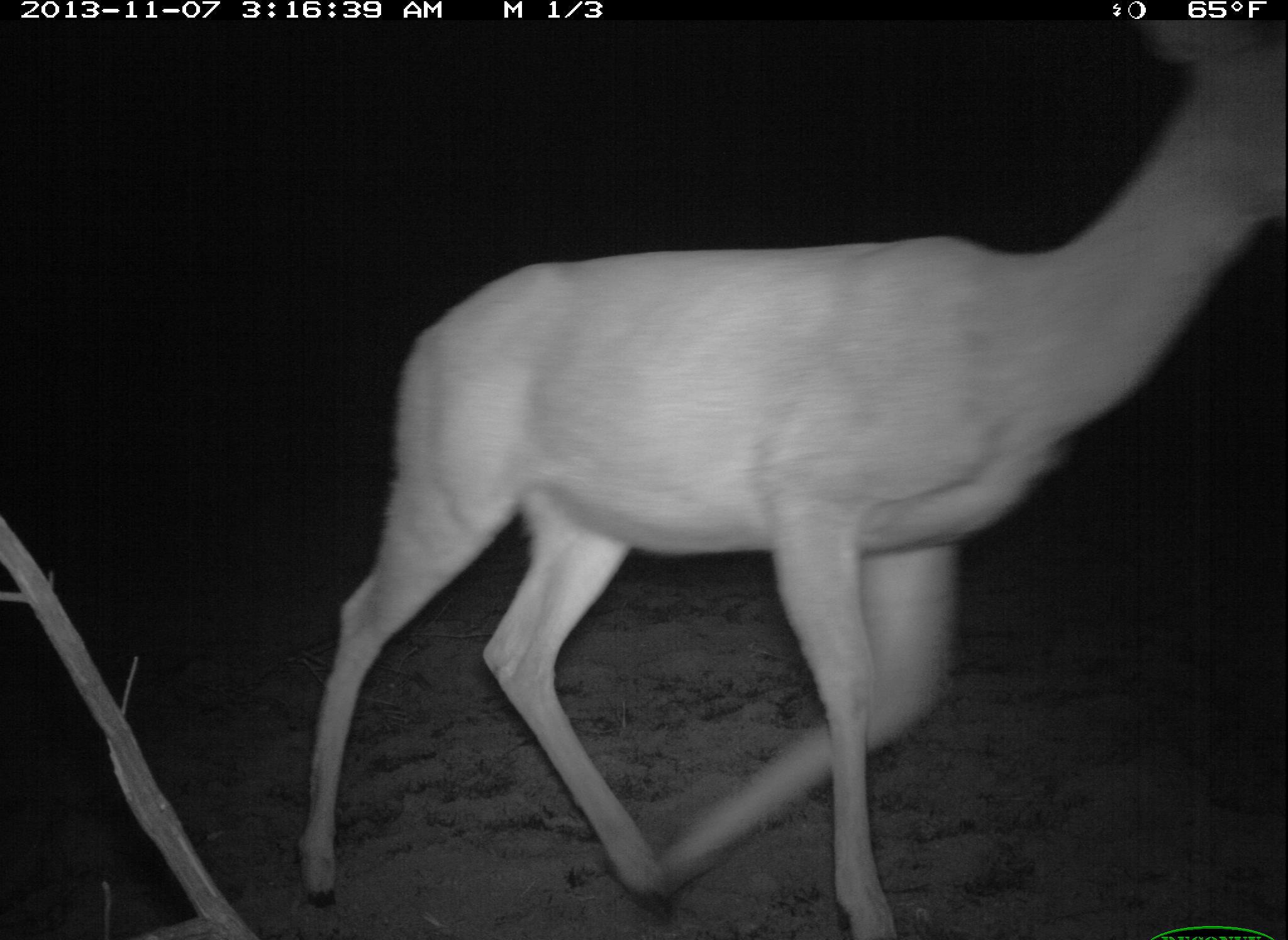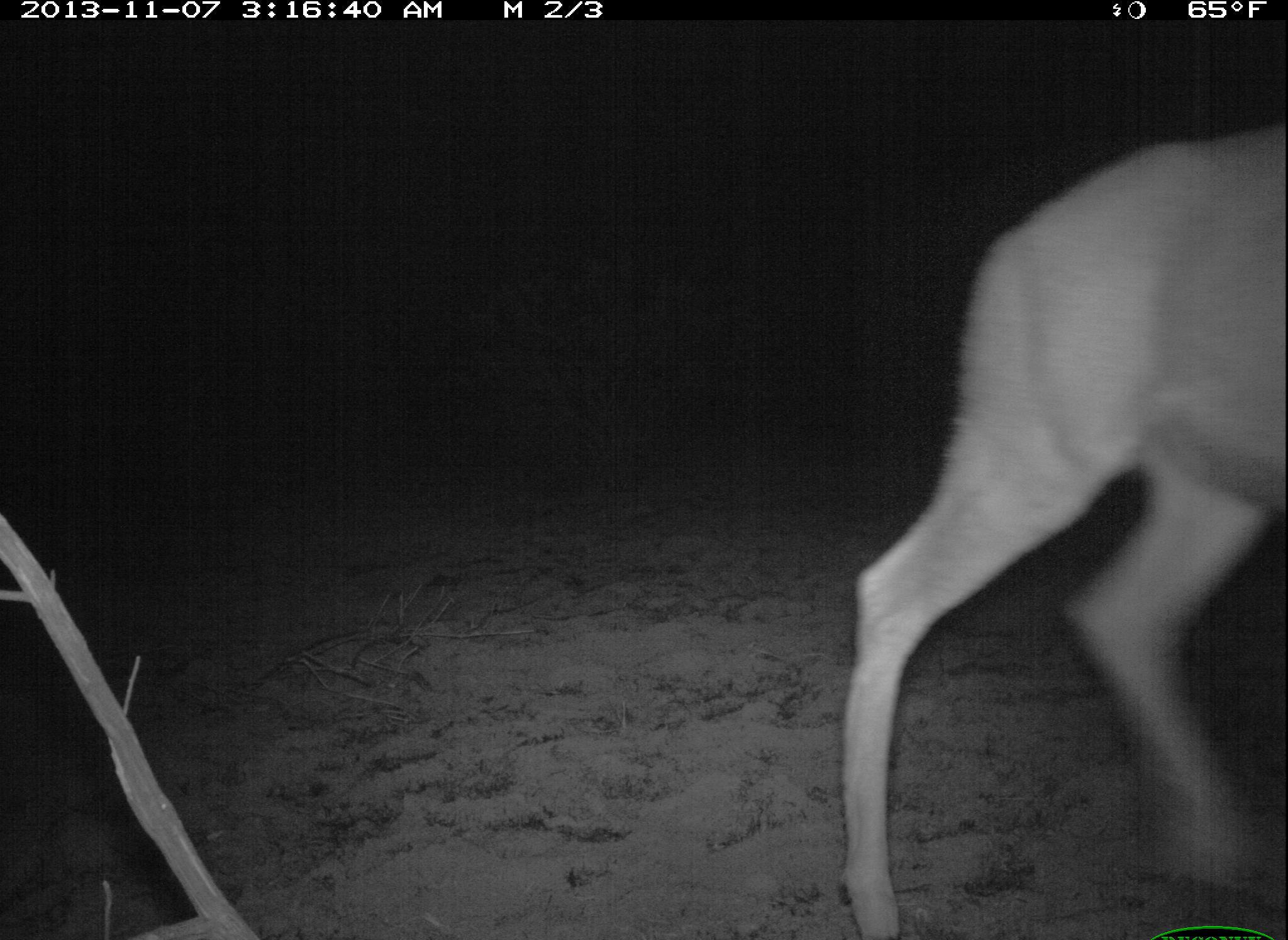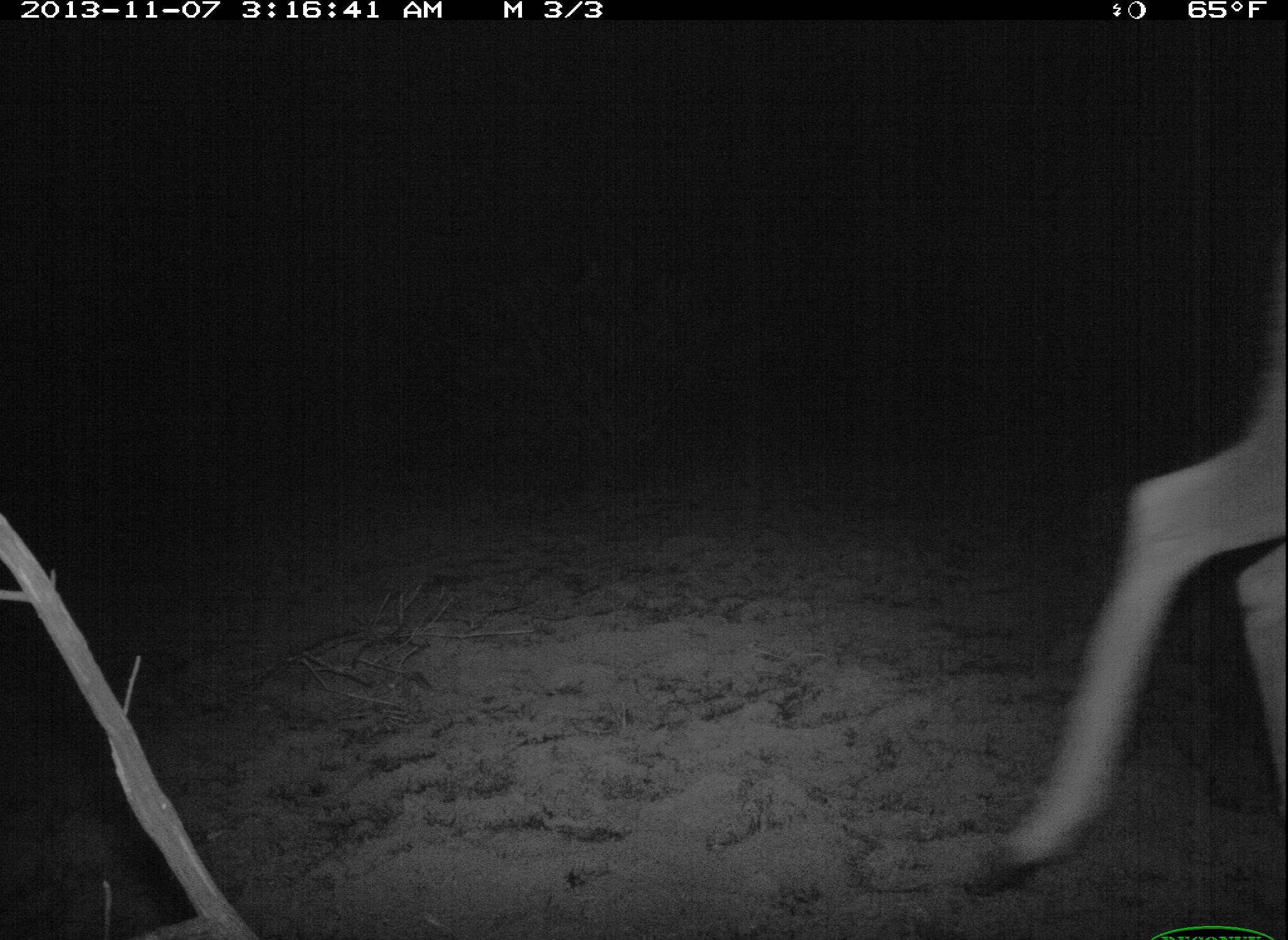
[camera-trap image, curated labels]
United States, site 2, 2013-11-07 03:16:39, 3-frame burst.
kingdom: Animalia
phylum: Chordata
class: Mammalia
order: Artiodactyla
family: Cervidae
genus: Odocoileus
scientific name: Odocoileus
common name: deer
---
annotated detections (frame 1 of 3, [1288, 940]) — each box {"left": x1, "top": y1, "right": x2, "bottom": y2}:
deer: {"left": 296, "top": 21, "right": 1288, "bottom": 940}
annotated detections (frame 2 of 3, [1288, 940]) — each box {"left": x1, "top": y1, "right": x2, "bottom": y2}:
deer: {"left": 835, "top": 126, "right": 1288, "bottom": 940}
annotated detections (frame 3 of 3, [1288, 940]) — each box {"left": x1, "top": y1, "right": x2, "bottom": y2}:
deer: {"left": 960, "top": 255, "right": 1288, "bottom": 898}